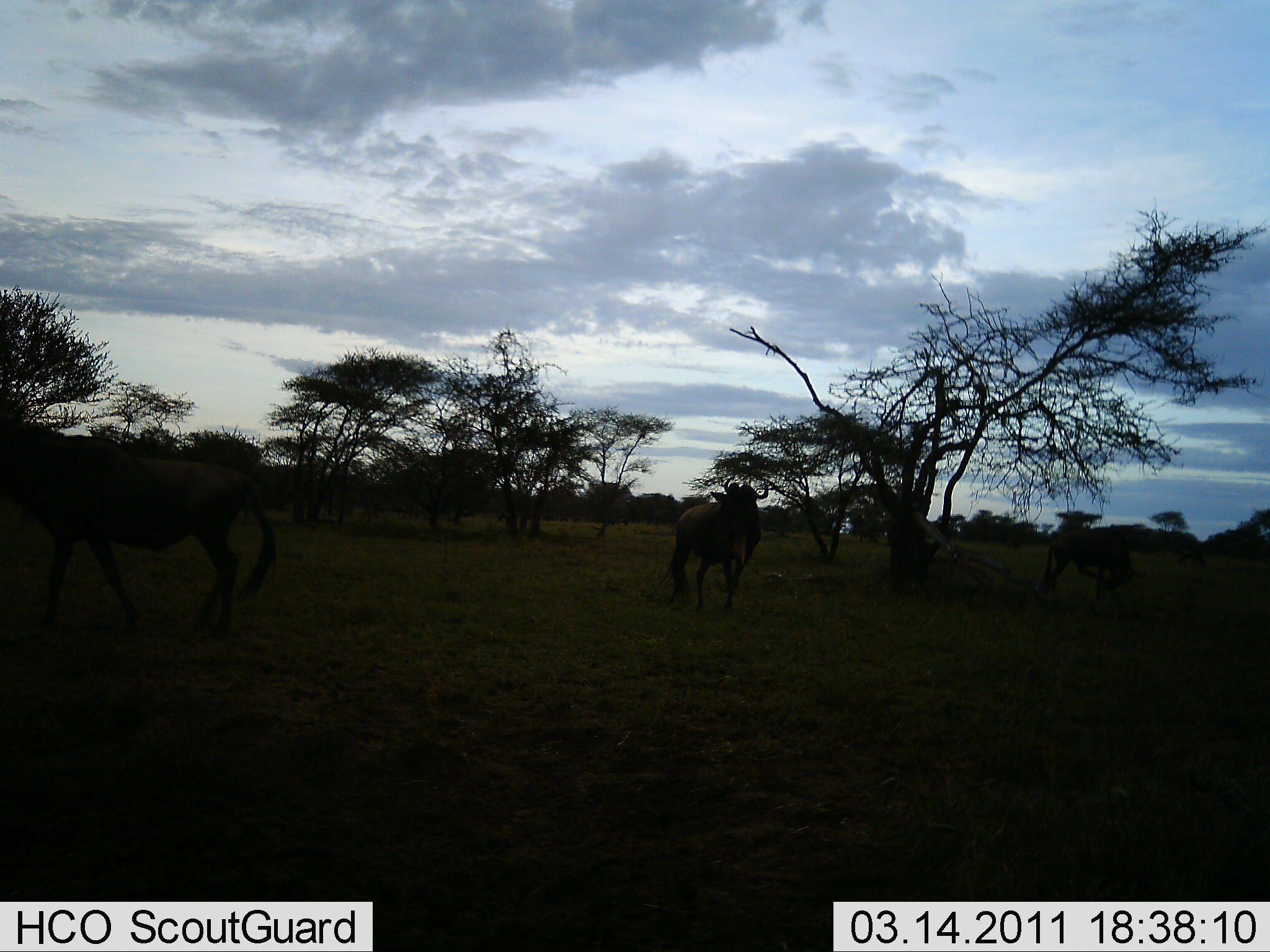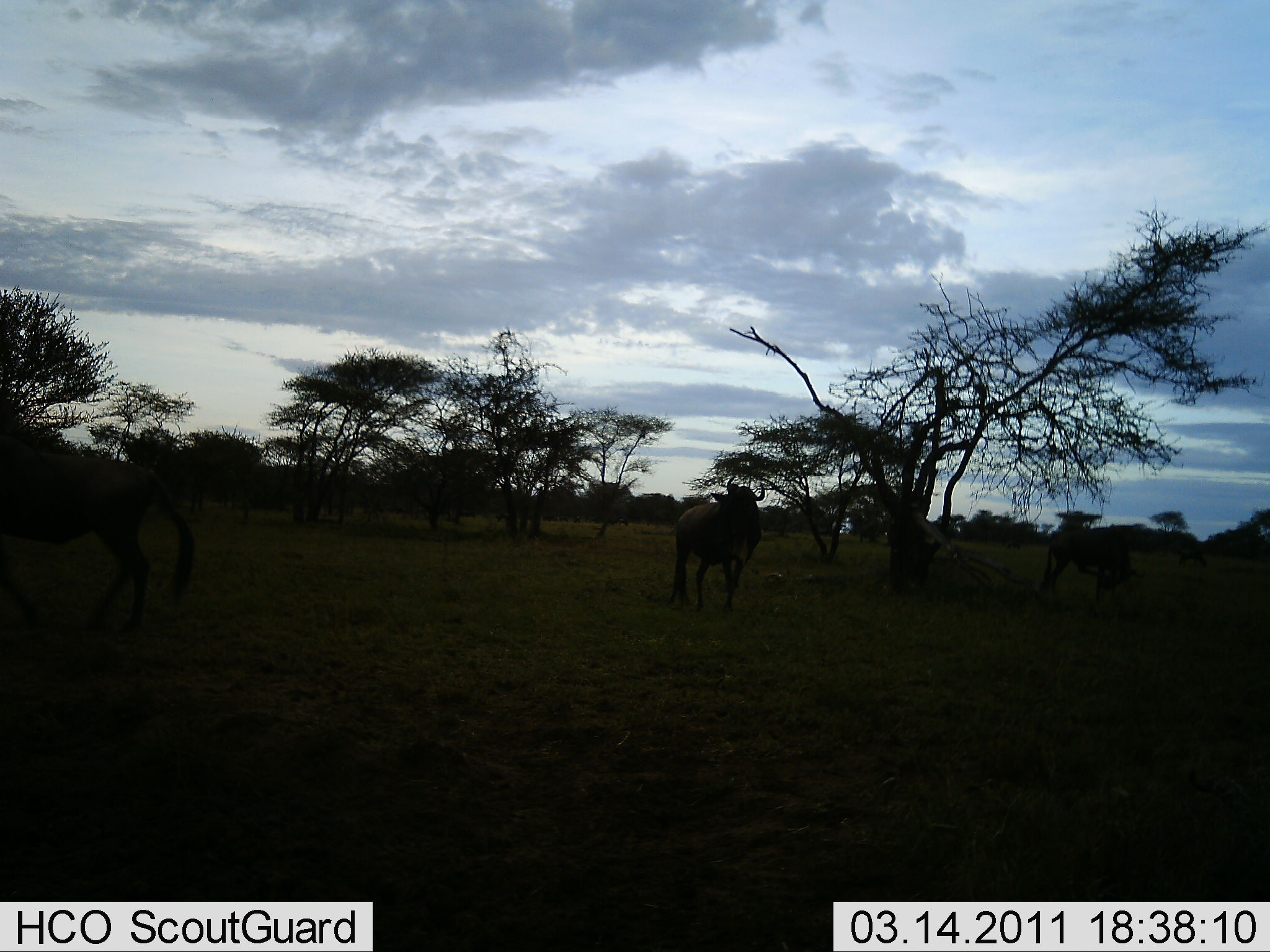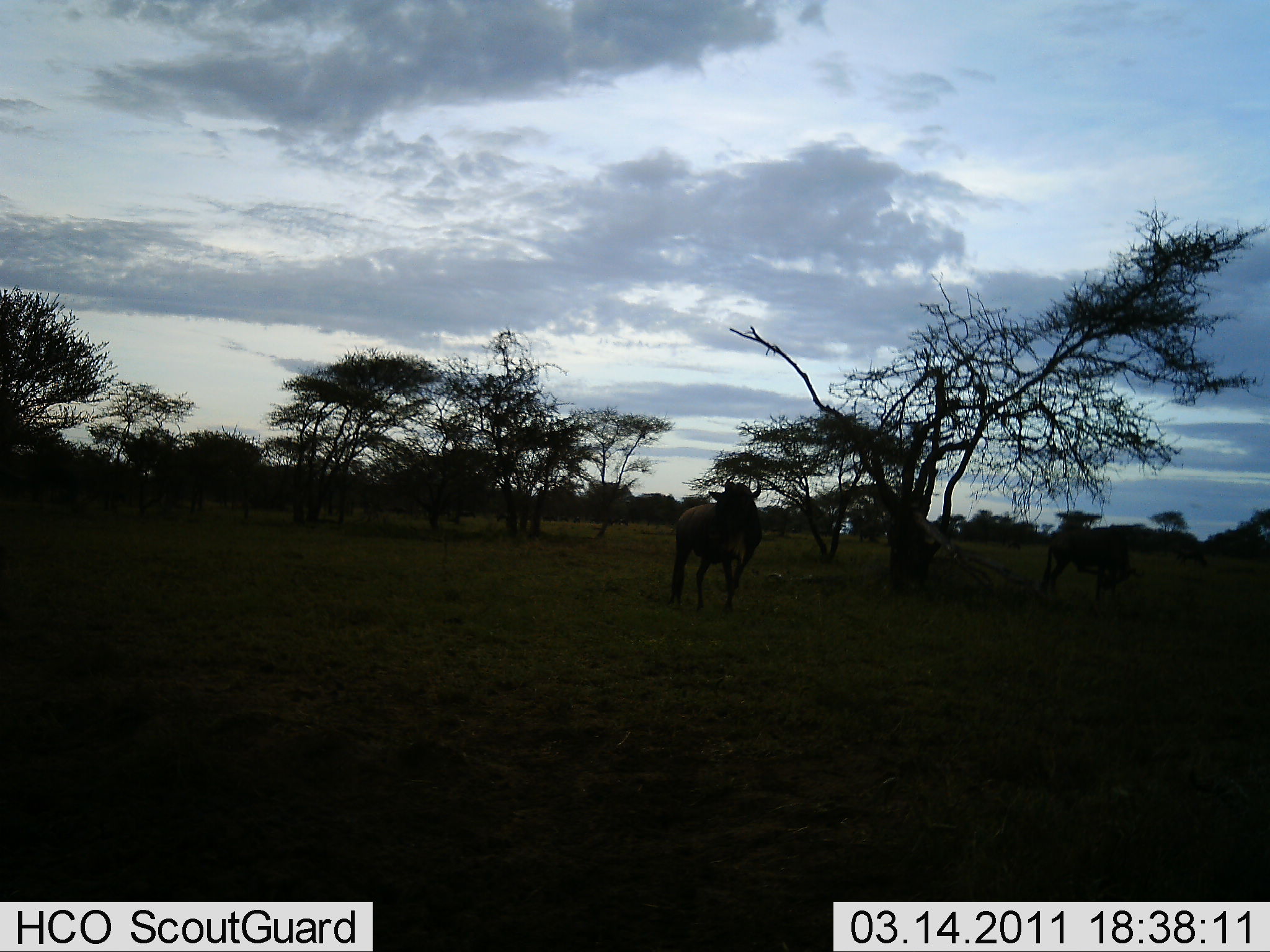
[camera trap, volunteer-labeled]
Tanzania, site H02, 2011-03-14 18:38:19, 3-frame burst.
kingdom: Animalia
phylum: Chordata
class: Mammalia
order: Artiodactyla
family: Bovidae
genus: Connochaetes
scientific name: Connochaetes taurinus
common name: blue wildebeest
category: wildebeest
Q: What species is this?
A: Wildebeest (blue wildebeest) (Connochaetes taurinus).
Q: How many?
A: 2.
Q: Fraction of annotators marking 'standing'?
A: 50%.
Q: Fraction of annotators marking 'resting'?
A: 0%.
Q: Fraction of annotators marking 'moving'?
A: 93%.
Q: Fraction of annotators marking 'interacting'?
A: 7%.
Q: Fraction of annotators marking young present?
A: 0%.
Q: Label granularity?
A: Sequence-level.